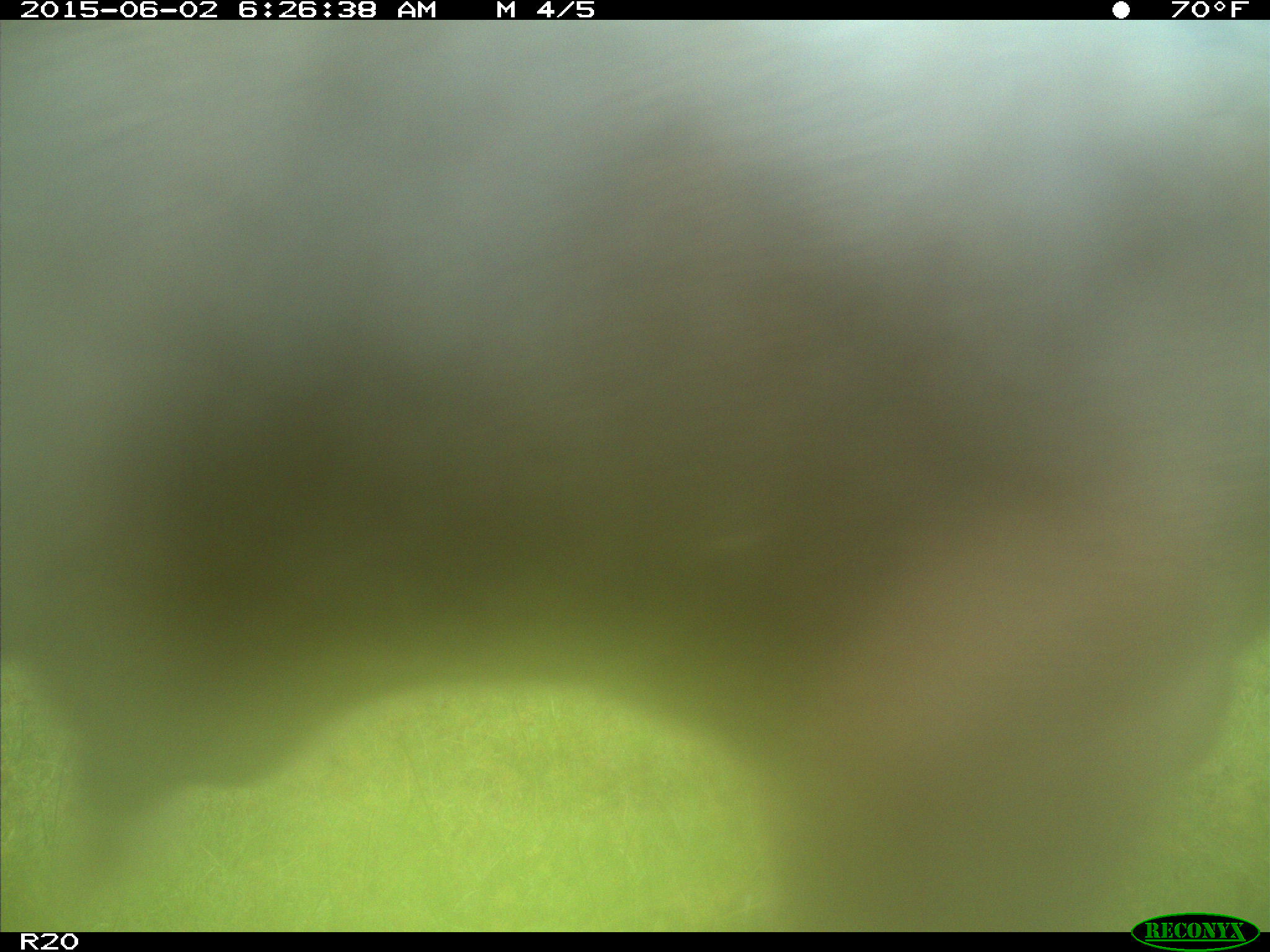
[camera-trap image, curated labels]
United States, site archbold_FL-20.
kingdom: Animalia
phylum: Chordata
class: Mammalia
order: Artiodactyla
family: Bovidae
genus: Bos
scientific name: Bos taurus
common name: domestic cow